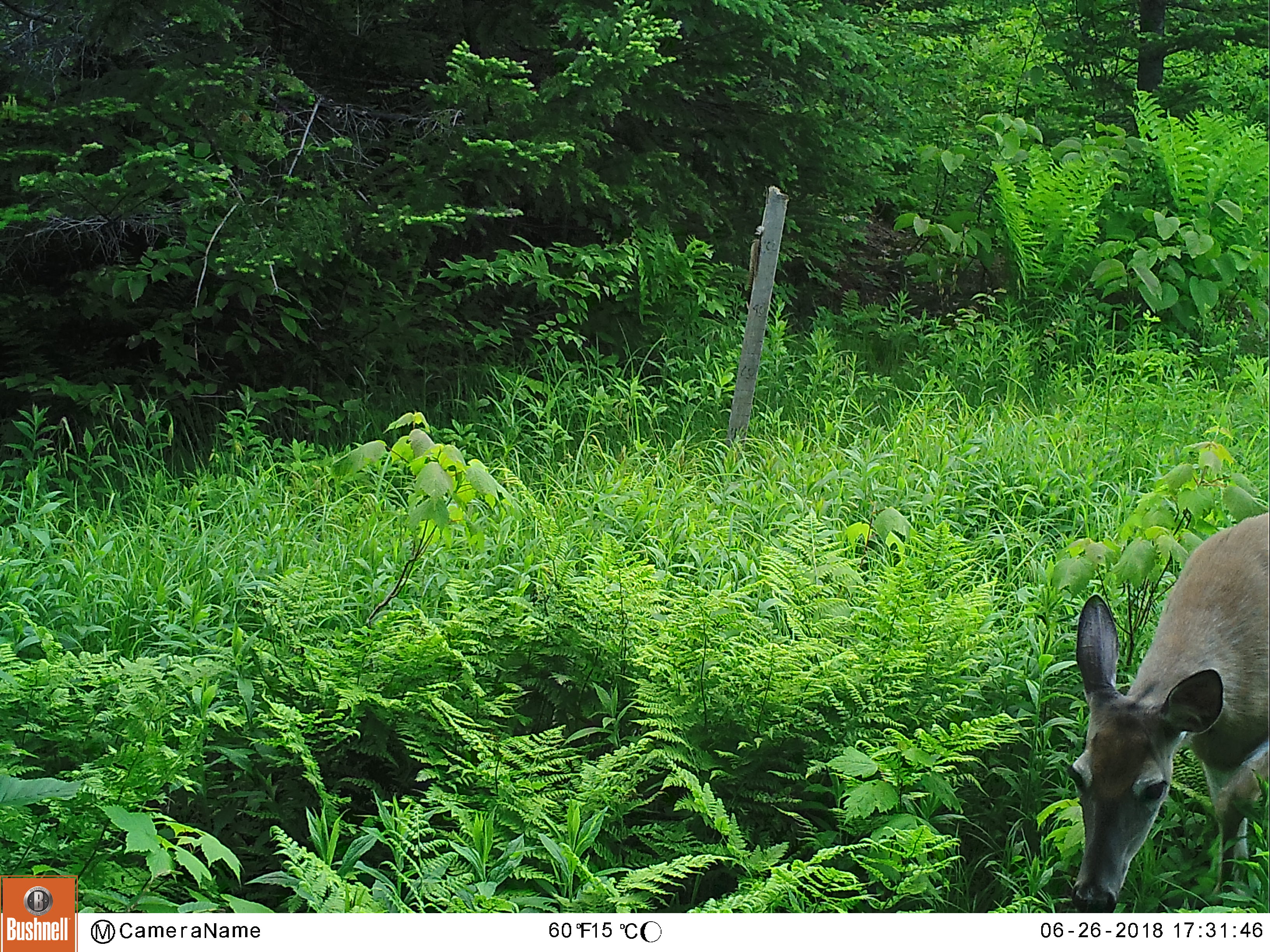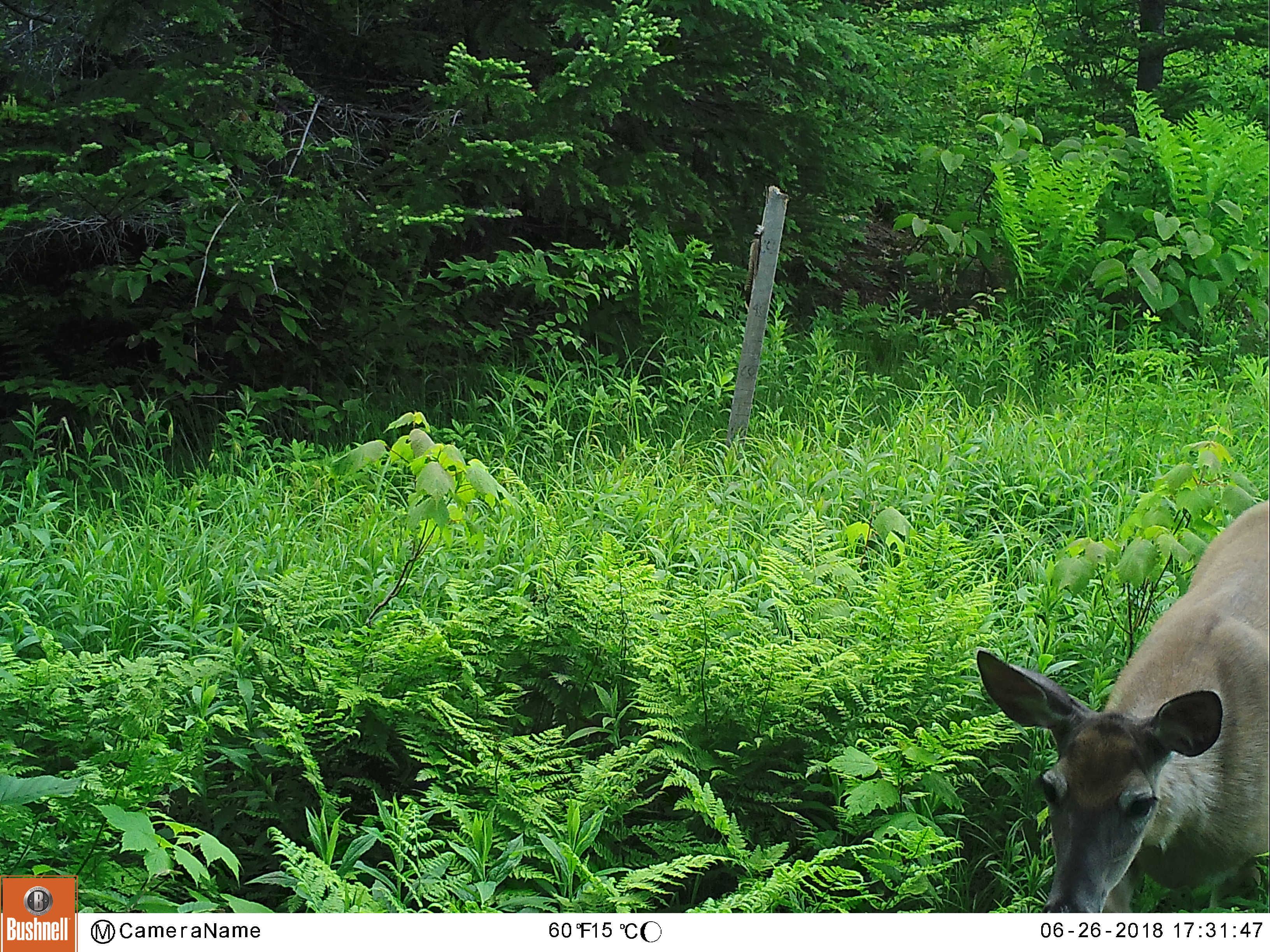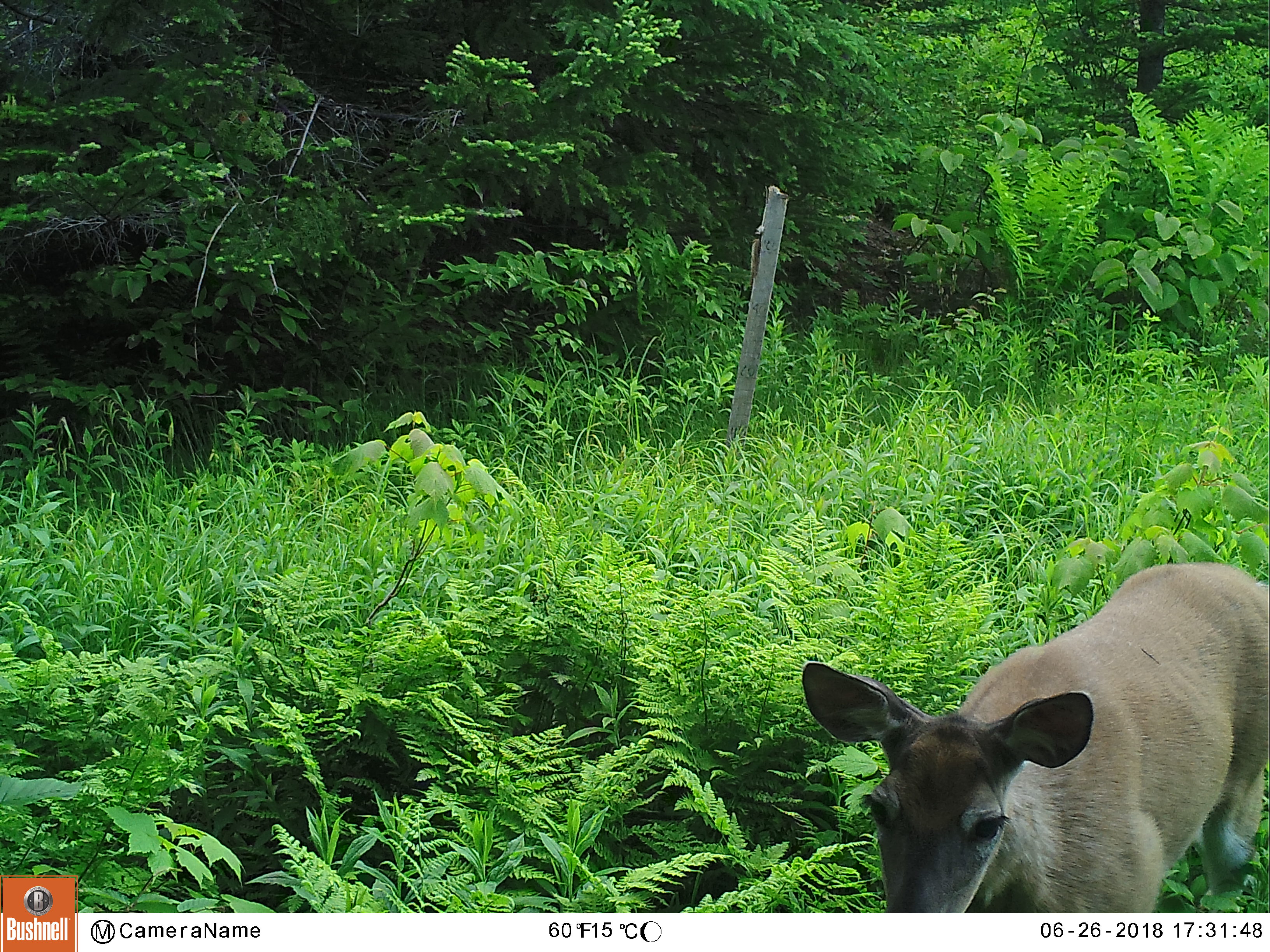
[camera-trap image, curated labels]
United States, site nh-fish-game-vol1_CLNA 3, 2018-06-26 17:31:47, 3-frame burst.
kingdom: Animalia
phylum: Chordata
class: Mammalia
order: Artiodactyla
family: Cervidae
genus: Odocoileus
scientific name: Odocoileus virginianus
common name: white-tailed deer